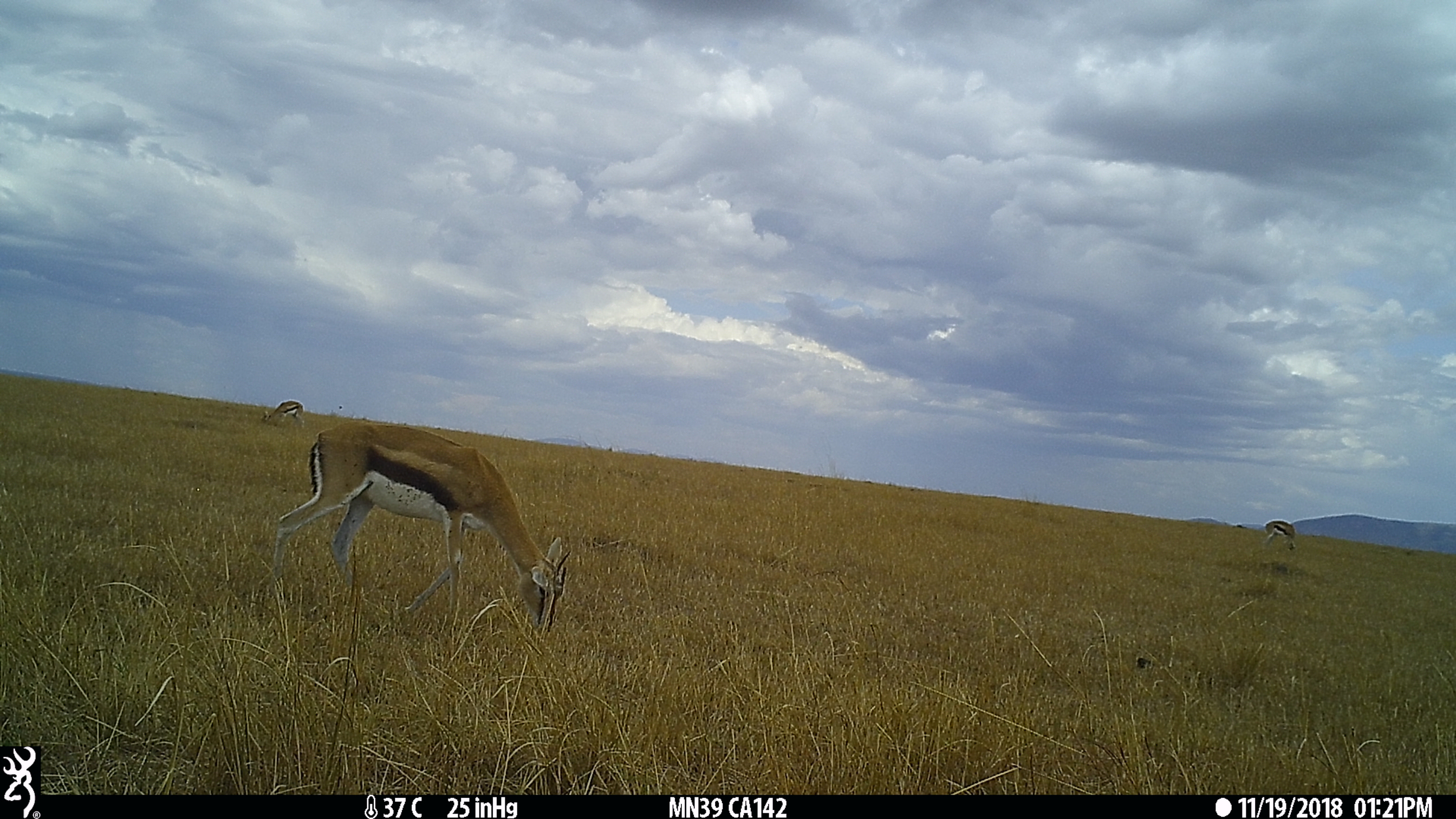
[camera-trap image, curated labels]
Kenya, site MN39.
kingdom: Animalia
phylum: Chordata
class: Mammalia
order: Artiodactyla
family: Bovidae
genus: Eudorcas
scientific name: Eudorcas thomsonii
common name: thomon's gazelle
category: gazelle thomsons